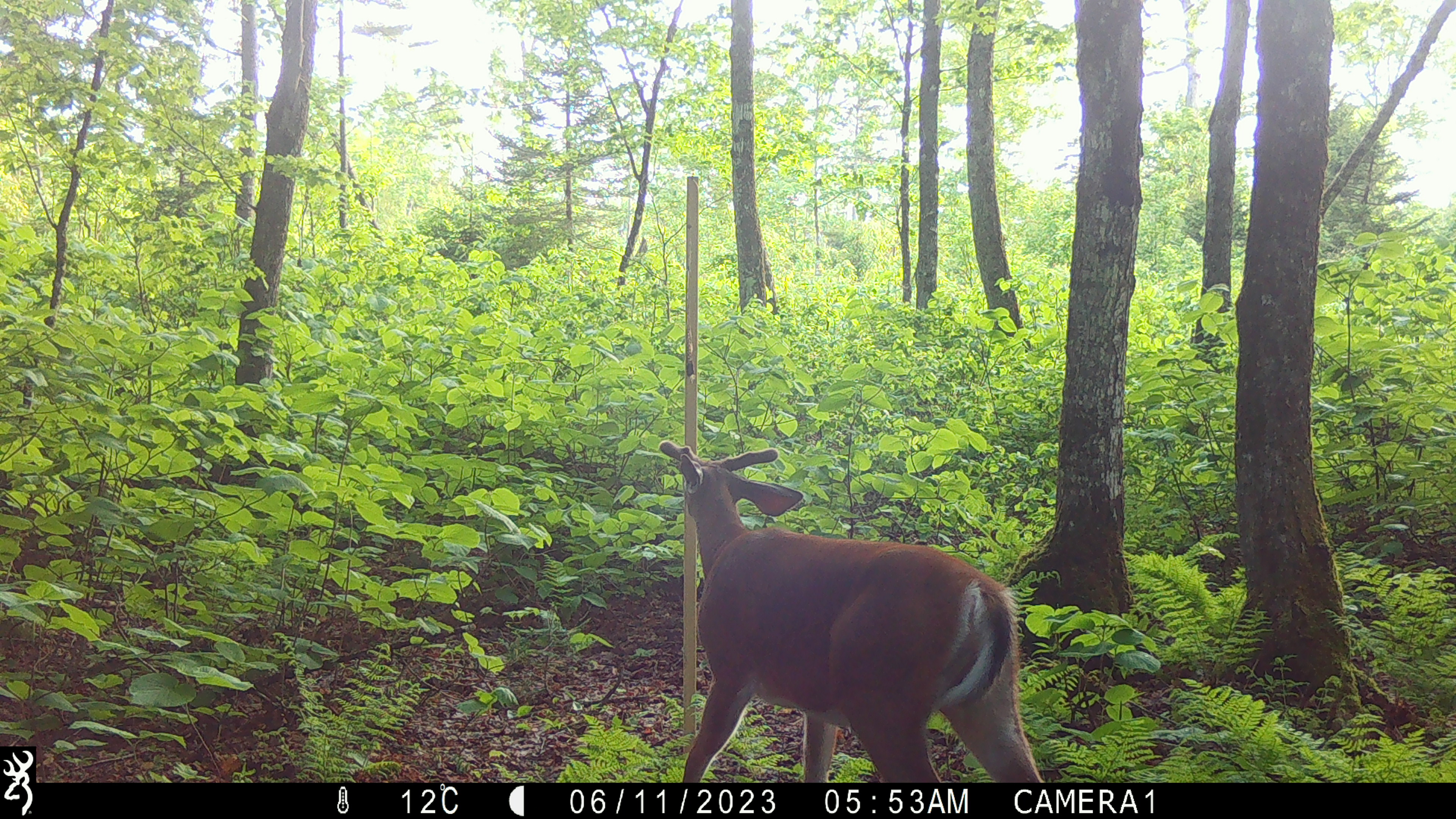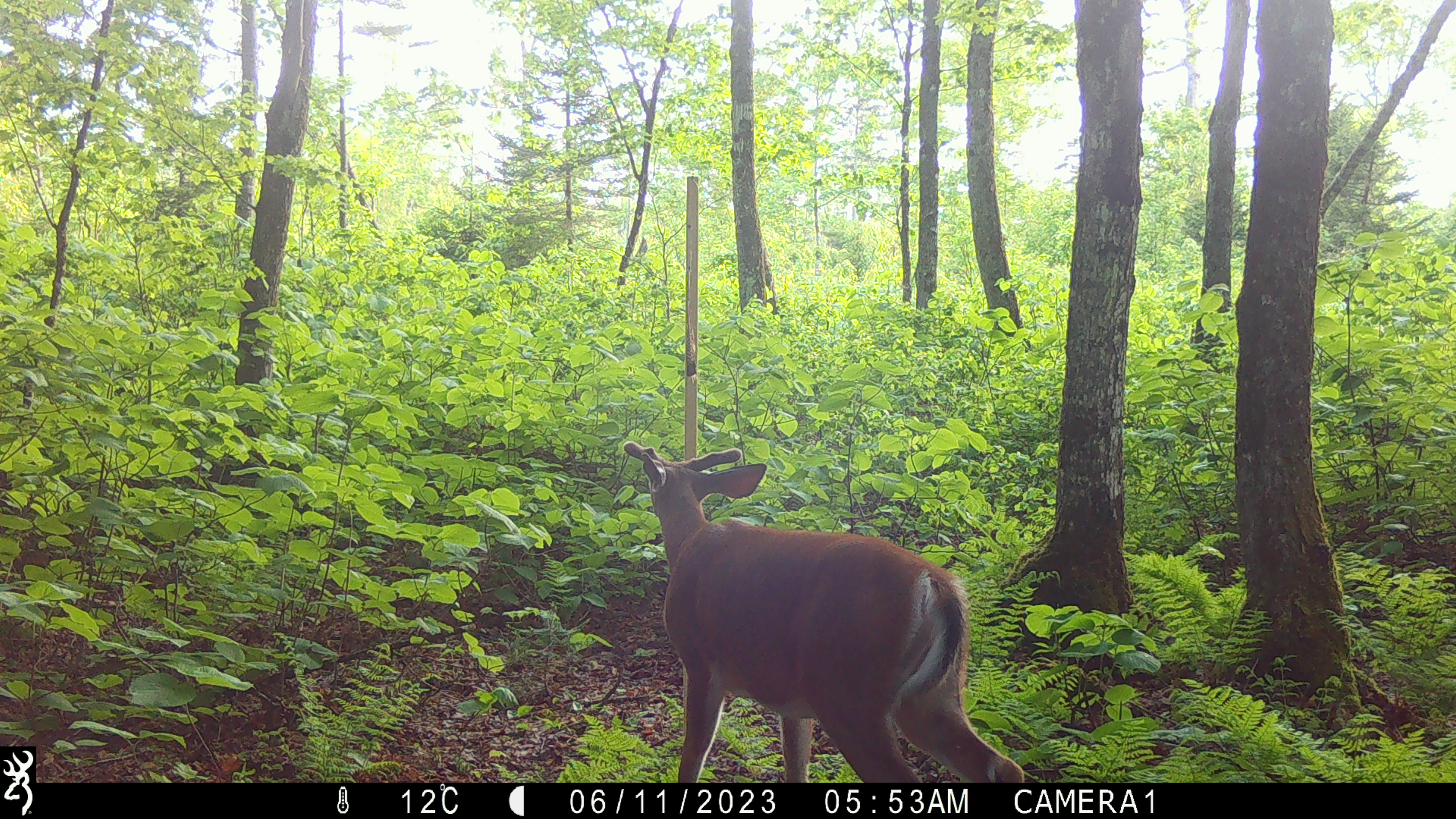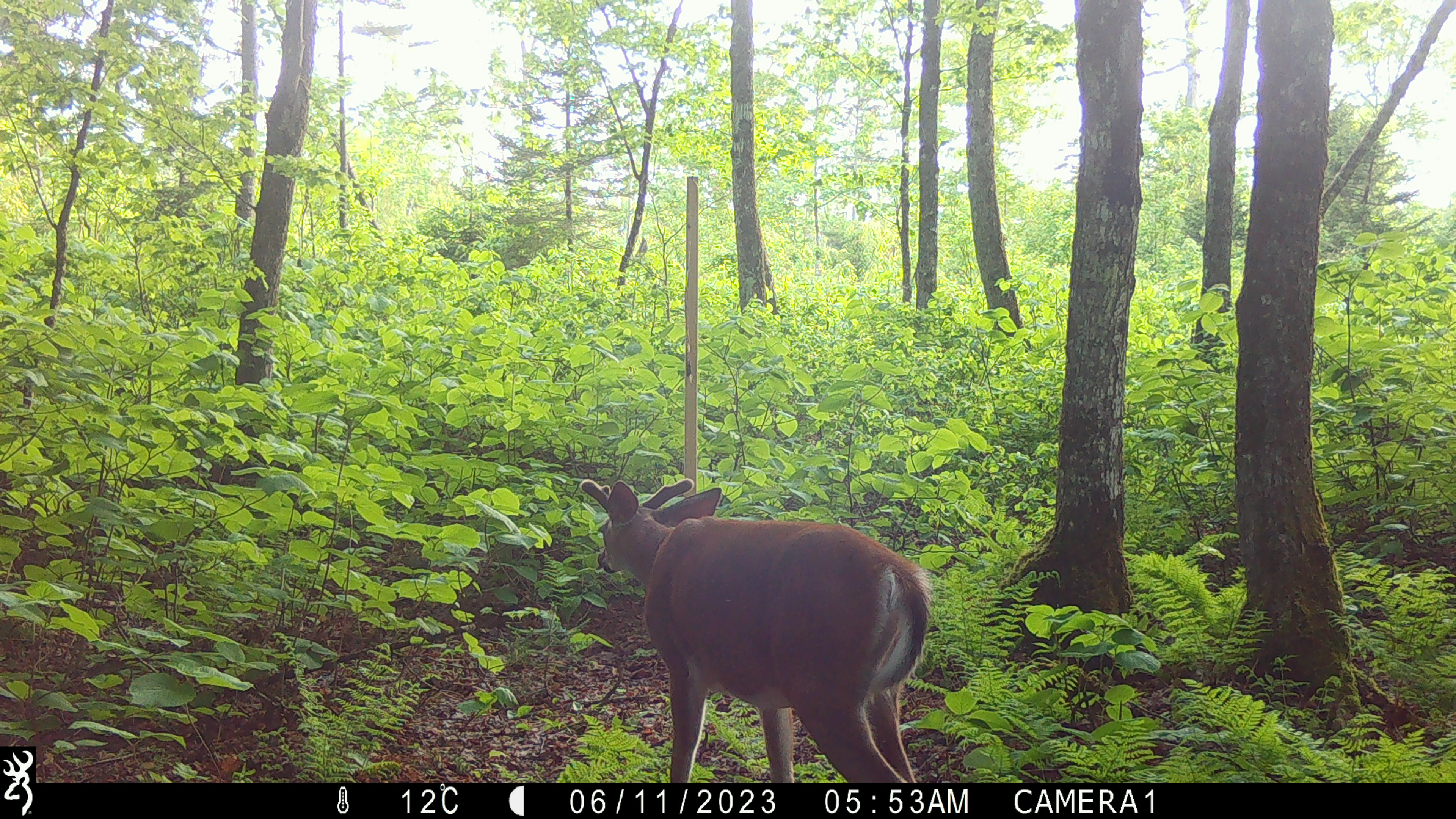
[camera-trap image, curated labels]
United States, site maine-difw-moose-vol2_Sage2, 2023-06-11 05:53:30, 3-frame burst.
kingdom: Animalia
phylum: Chordata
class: Mammalia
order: Artiodactyla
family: Cervidae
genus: Odocoileus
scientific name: Odocoileus virginianus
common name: white-tailed deer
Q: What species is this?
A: White-tailed deer (Odocoileus virginianus).